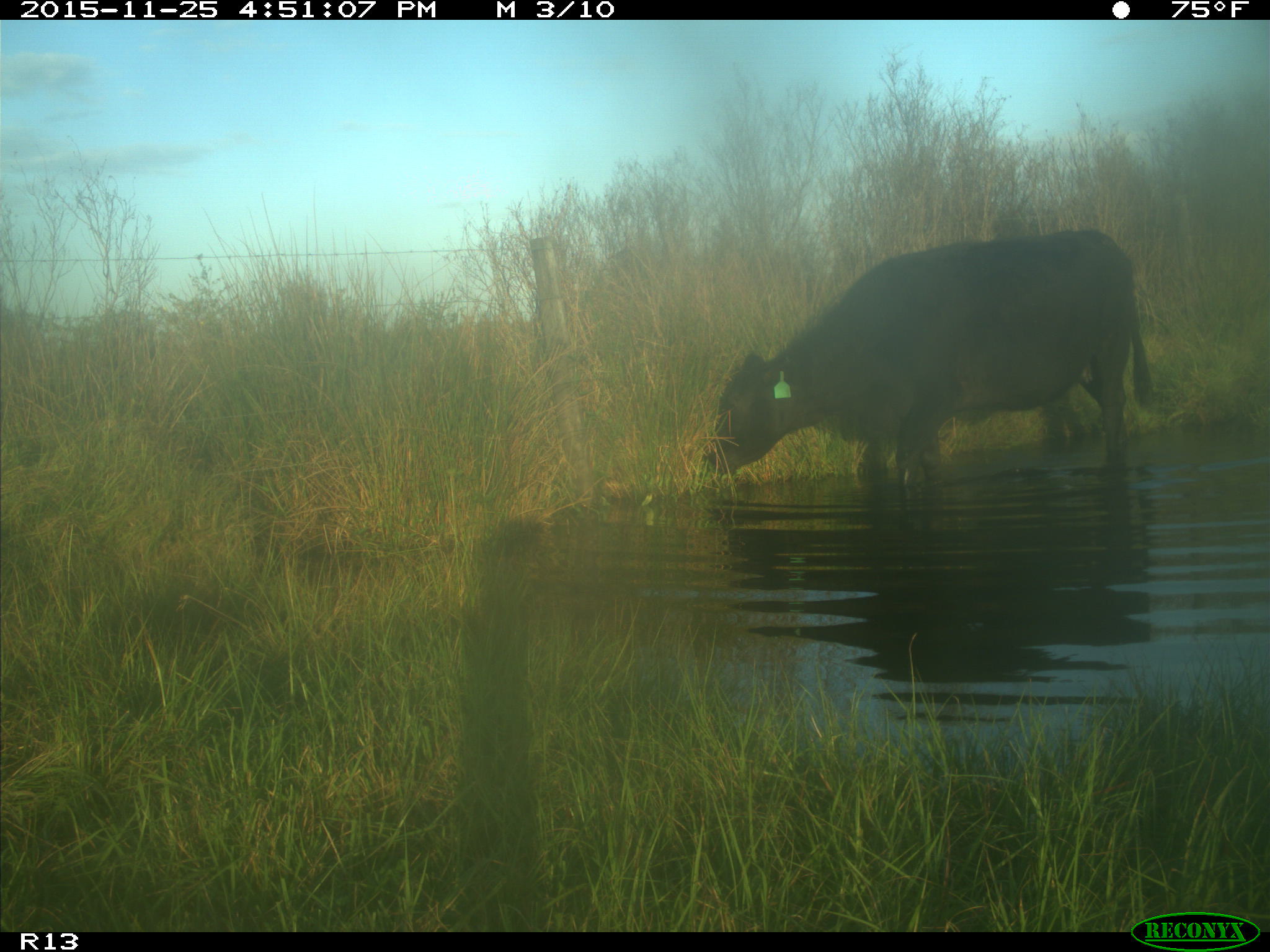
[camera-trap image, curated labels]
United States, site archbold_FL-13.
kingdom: Animalia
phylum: Chordata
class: Mammalia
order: Artiodactyla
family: Bovidae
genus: Bos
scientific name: Bos taurus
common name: domestic cow